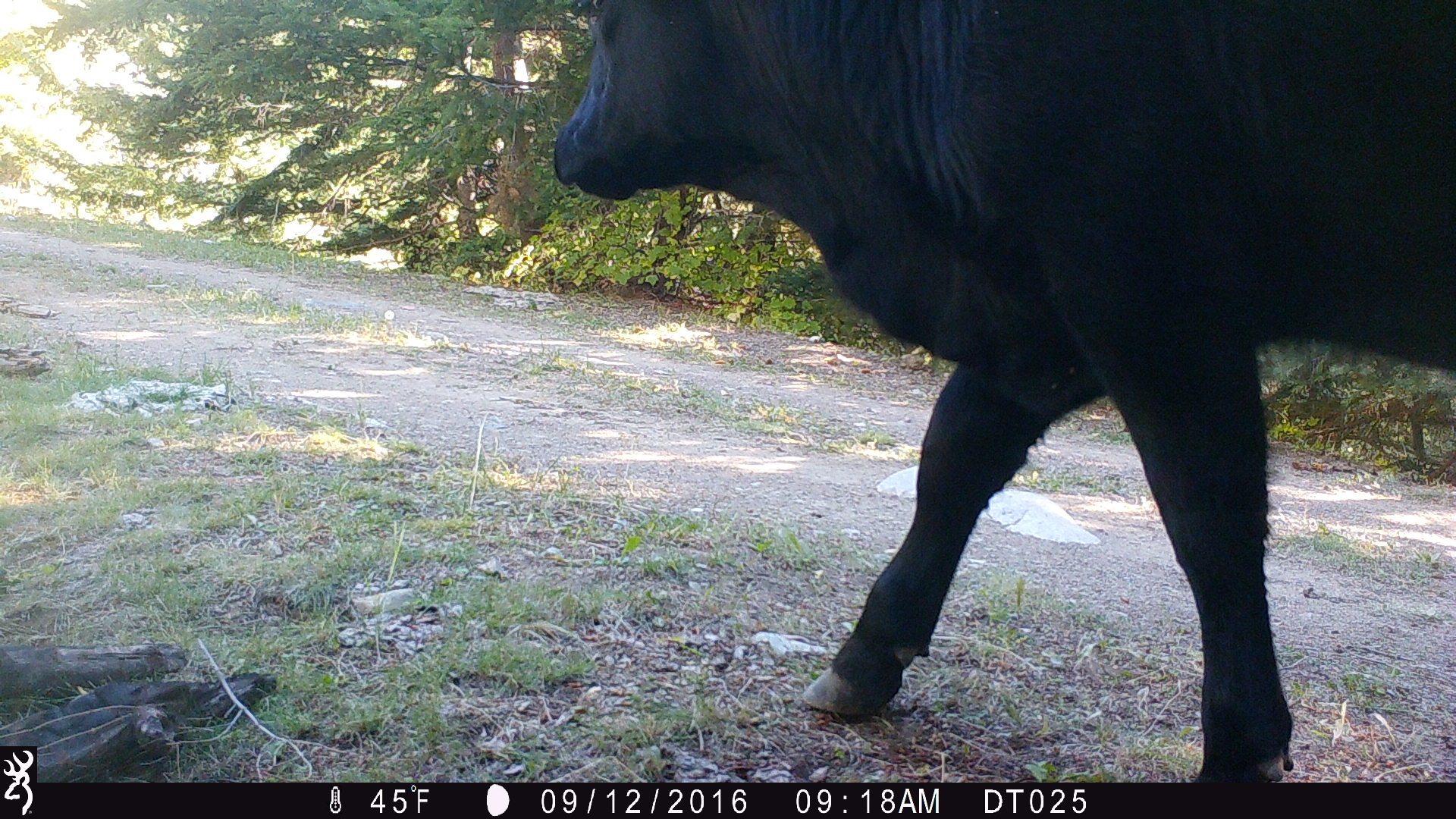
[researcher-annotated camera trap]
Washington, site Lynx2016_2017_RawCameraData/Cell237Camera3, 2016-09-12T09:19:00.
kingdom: Animalia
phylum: Chordata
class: Mammalia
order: Artiodactyla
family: Bovidae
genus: Bos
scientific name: Bos taurus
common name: domestic cattle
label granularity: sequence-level